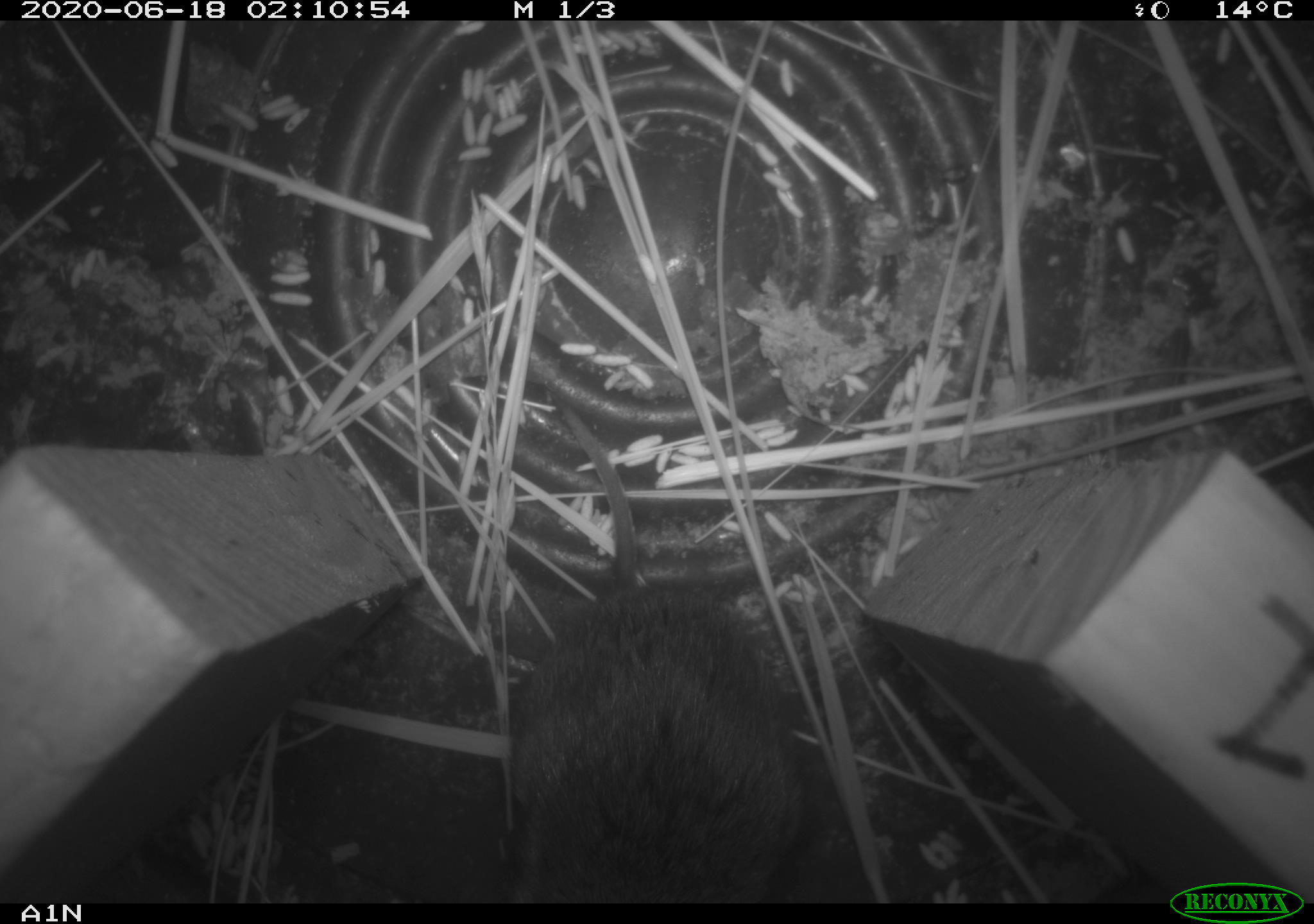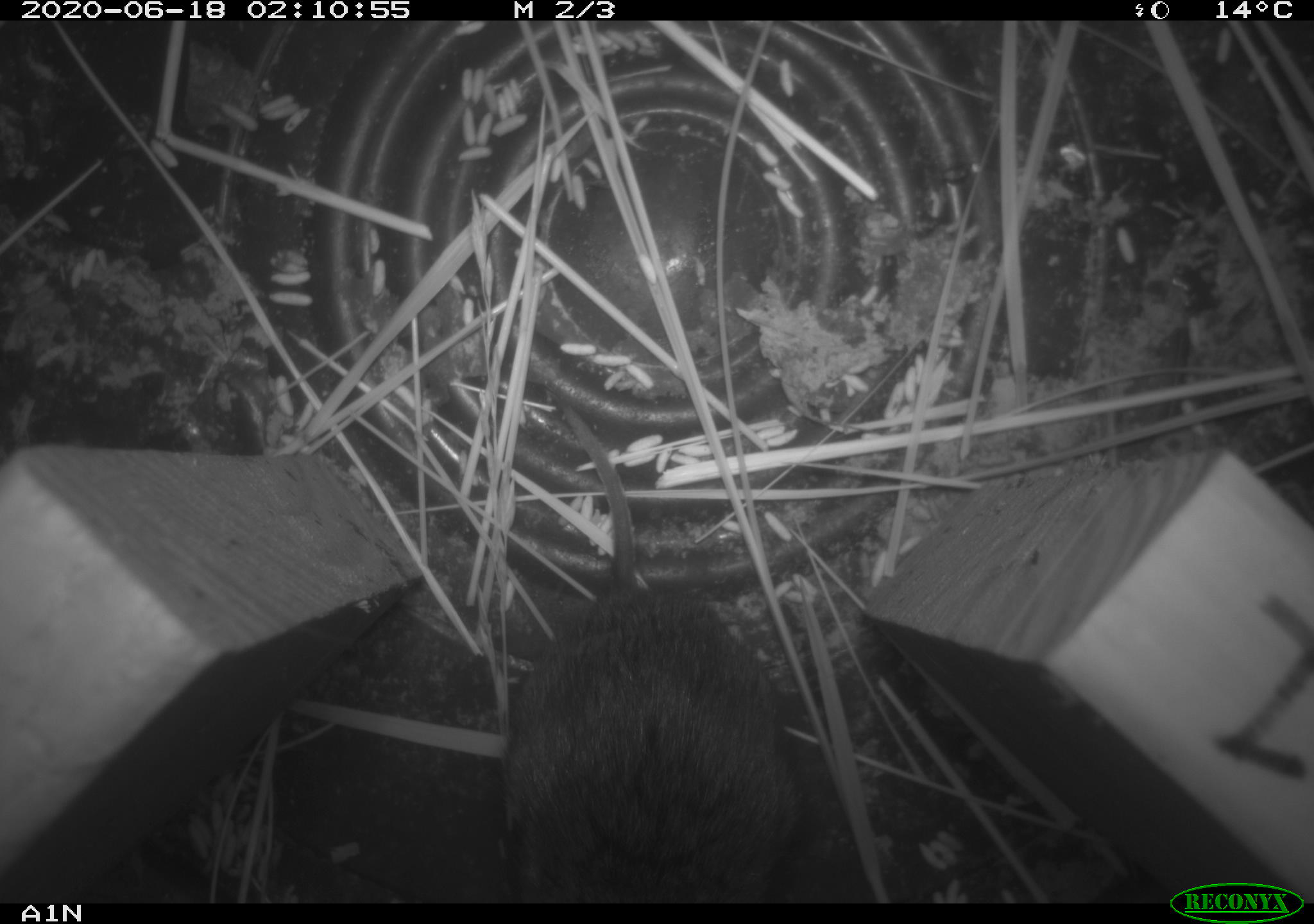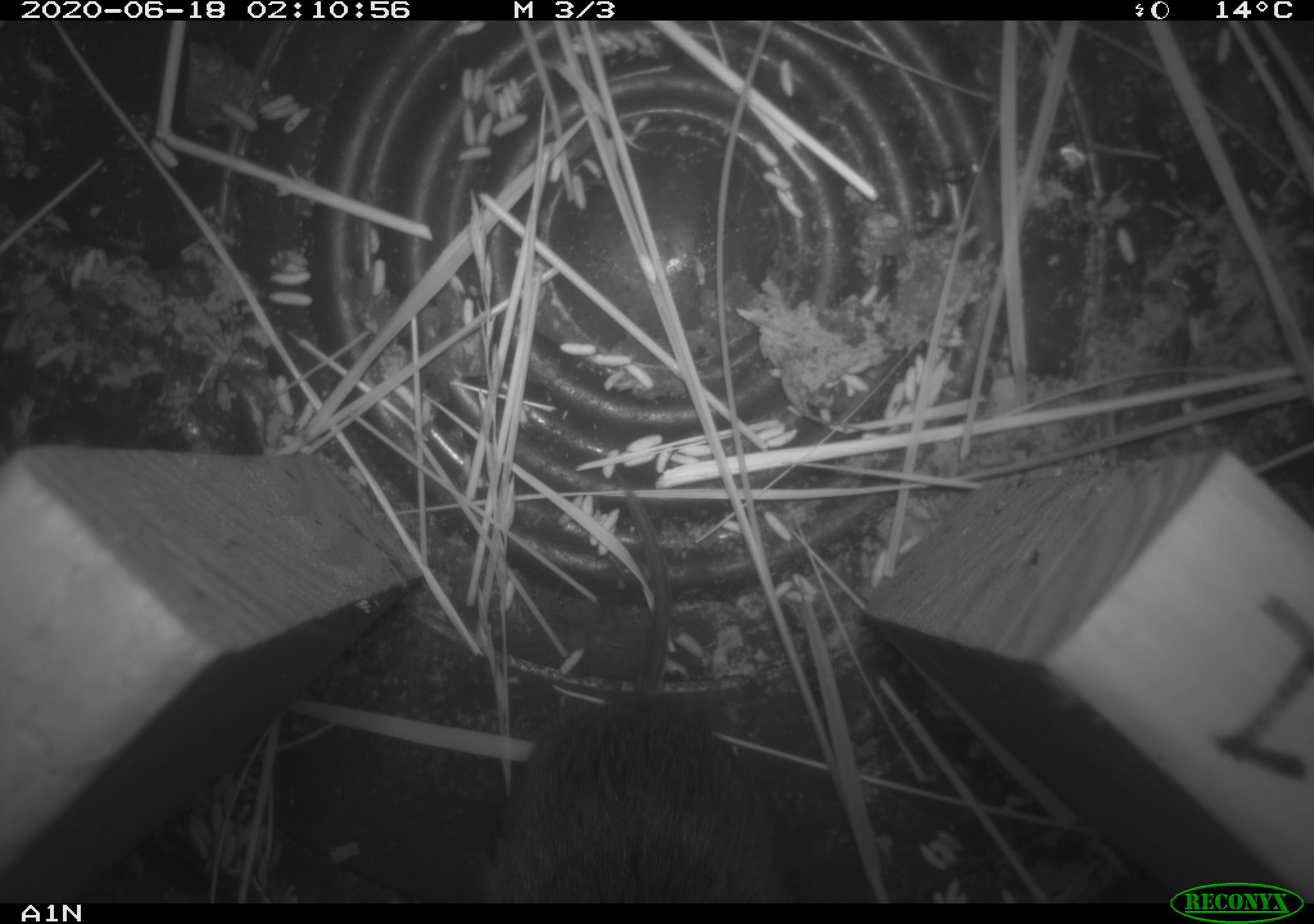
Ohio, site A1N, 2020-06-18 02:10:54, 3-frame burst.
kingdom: Animalia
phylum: Chordata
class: Mammalia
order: Rodentia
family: Cricetidae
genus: Microtus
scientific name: Microtus pennsylvanicus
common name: meadow vole